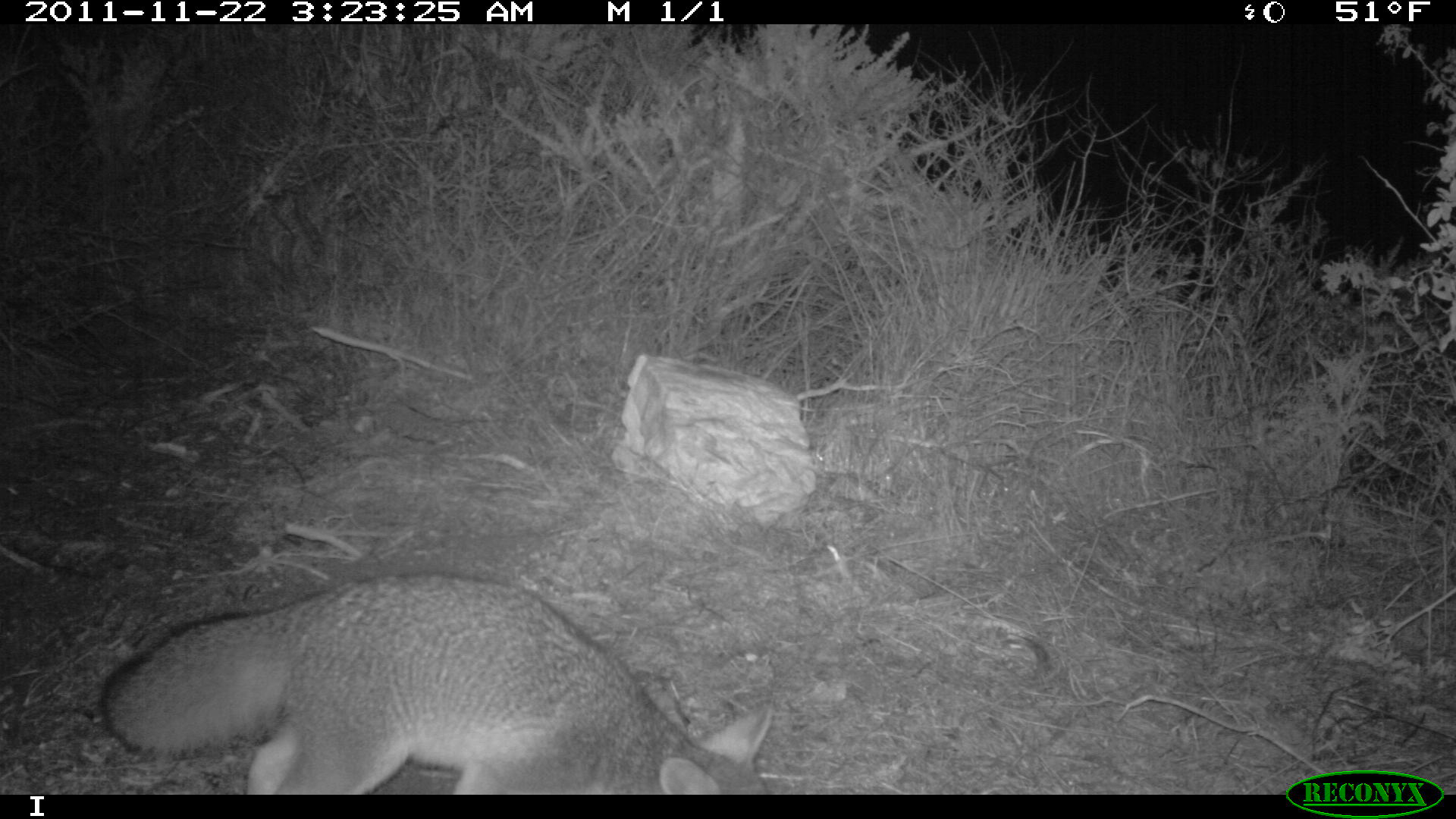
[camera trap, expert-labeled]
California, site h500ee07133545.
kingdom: Animalia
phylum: Chordata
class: Mammalia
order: Carnivora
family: Canidae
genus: Urocyon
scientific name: Urocyon littoralis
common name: island fox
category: fox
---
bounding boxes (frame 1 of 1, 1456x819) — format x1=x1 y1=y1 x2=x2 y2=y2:
fox: x1=99 y1=567 x2=774 y2=793